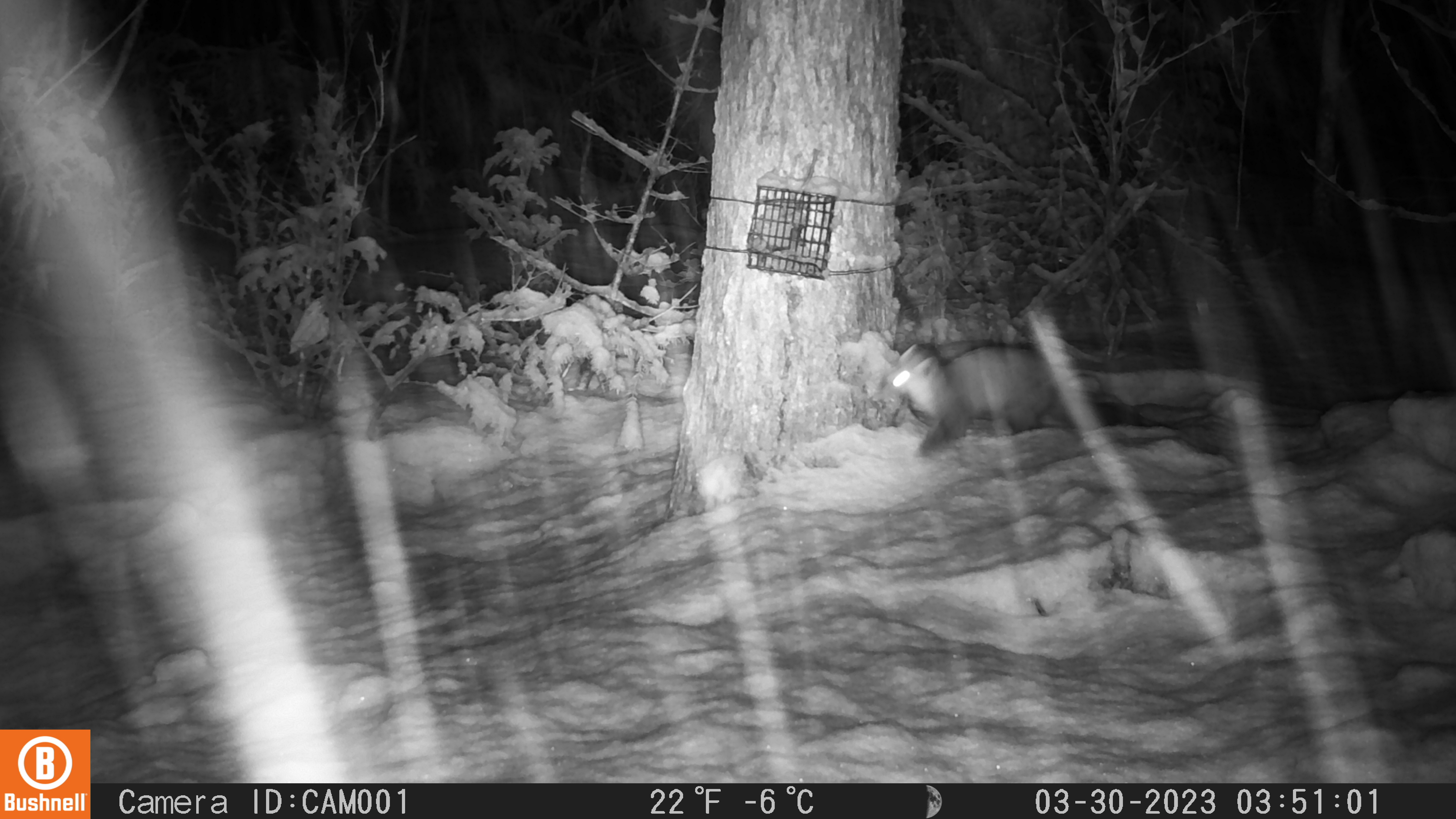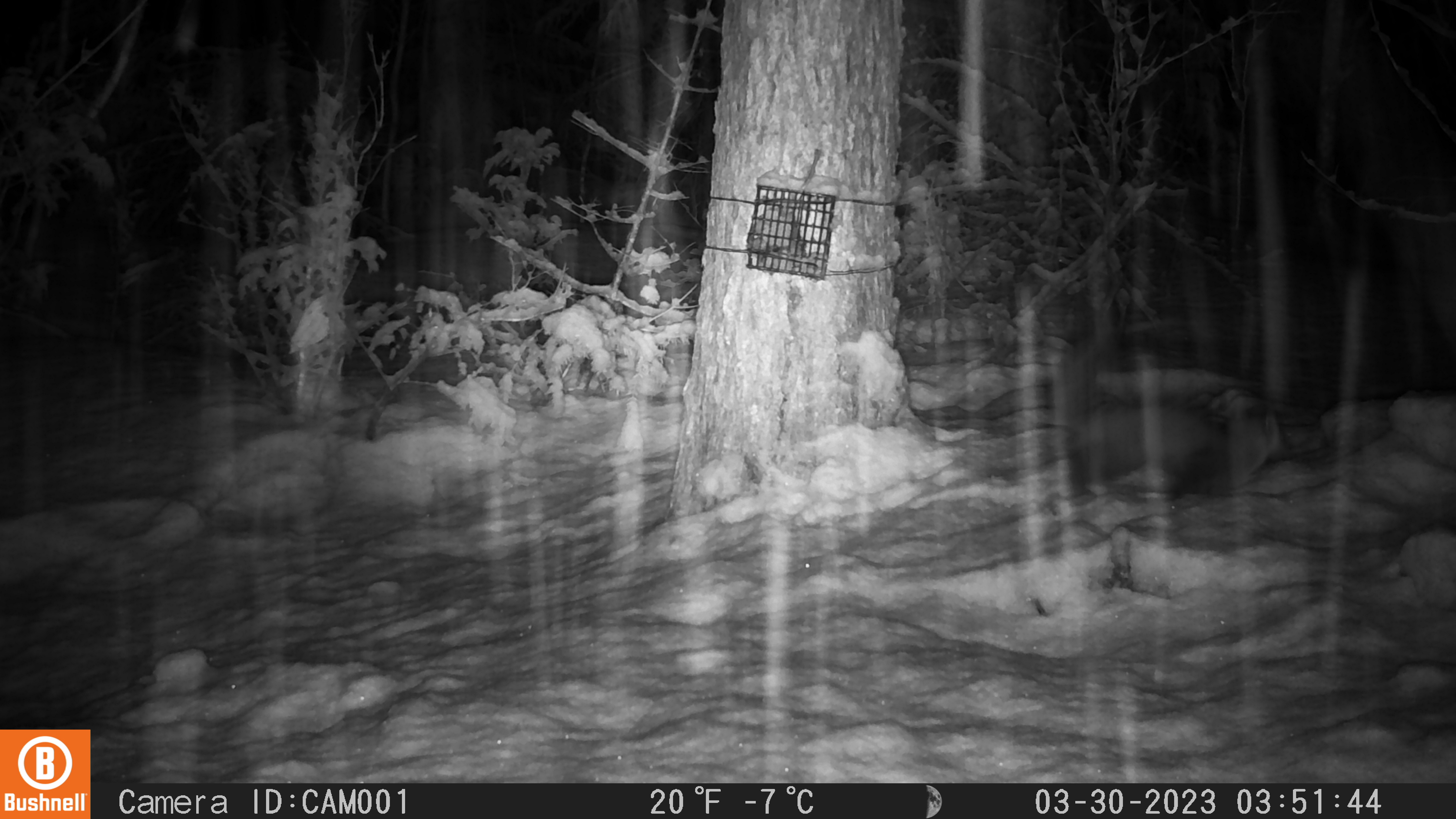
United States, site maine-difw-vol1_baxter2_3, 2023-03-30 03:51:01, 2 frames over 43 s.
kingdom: Animalia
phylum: Chordata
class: Mammalia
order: Carnivora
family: Mustelidae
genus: Martes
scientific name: Martes americana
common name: american marten